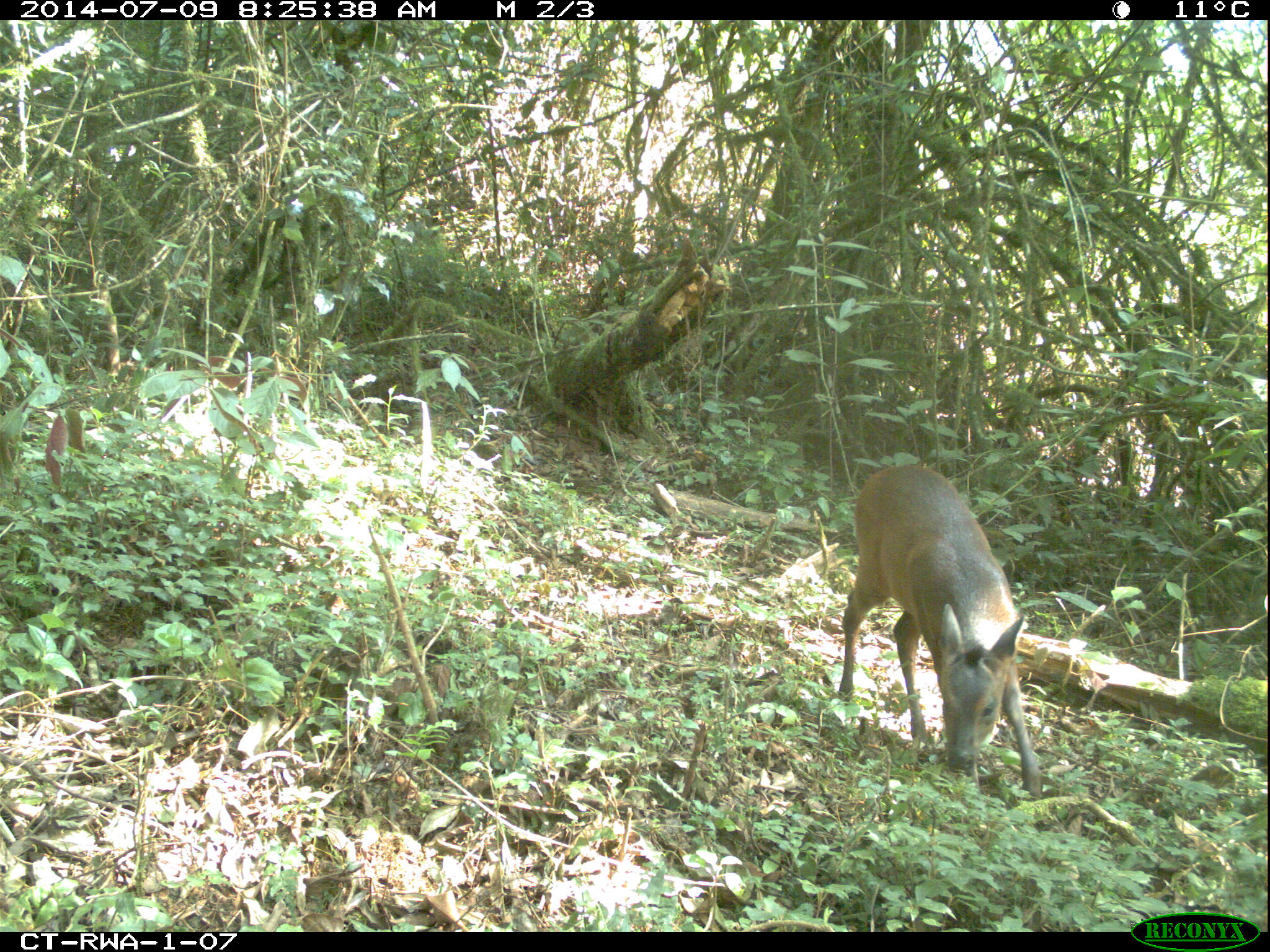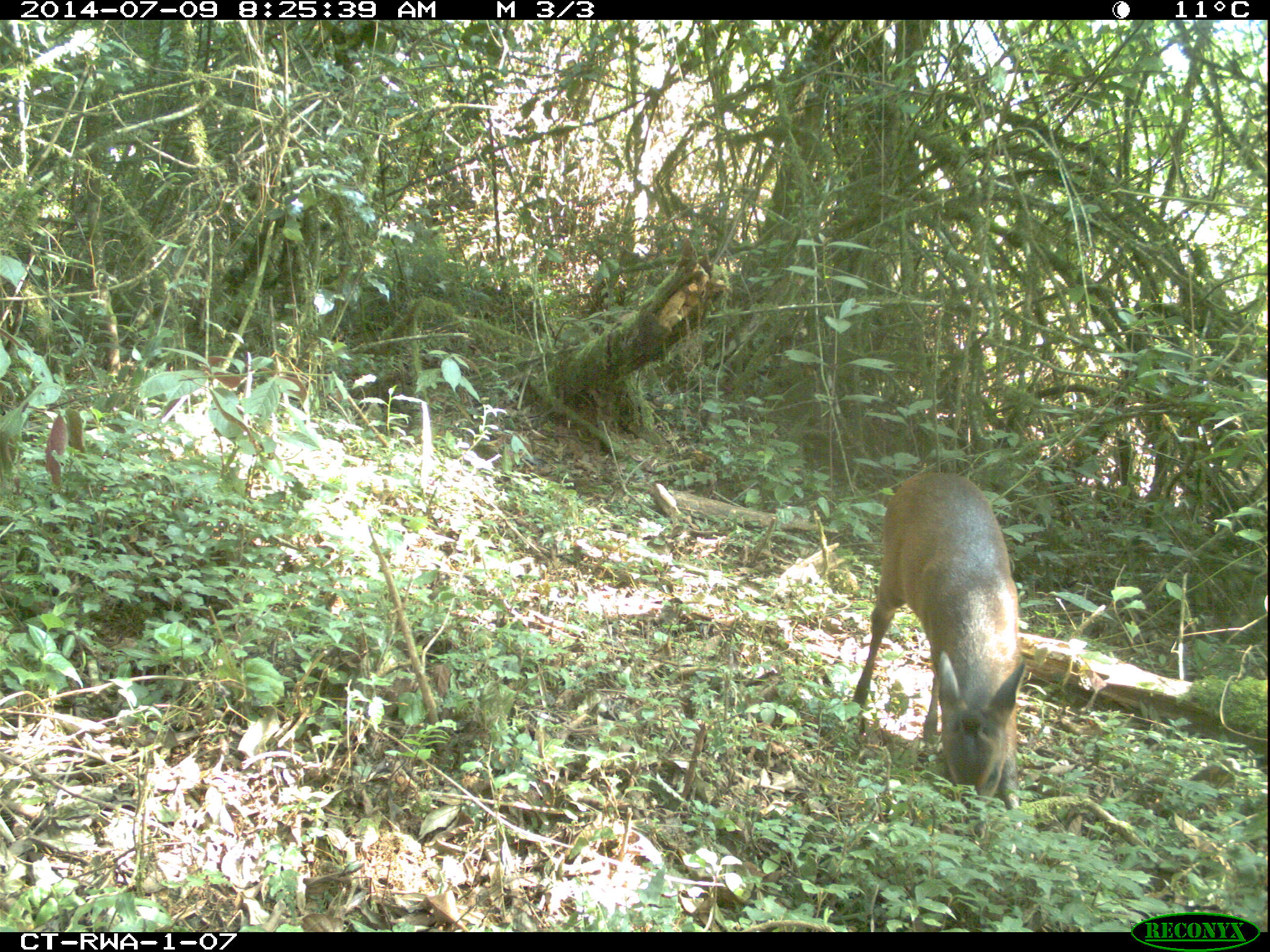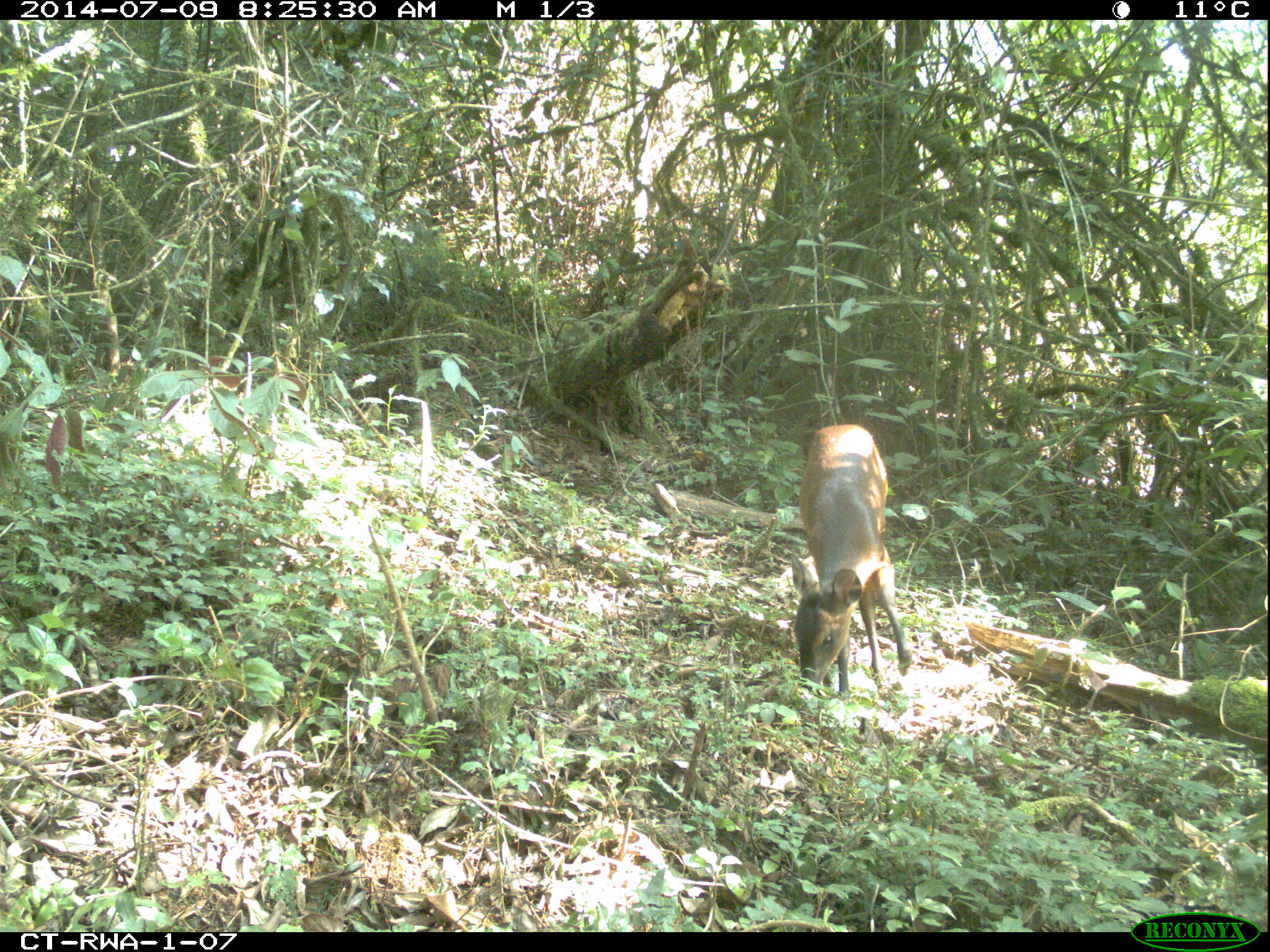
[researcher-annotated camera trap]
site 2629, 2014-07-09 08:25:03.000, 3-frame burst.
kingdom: Animalia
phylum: Chordata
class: Mammalia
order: Artiodactyla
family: Bovidae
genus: Cephalophus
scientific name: Cephalophus nigrifrons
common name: black-fronted duiker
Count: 2.